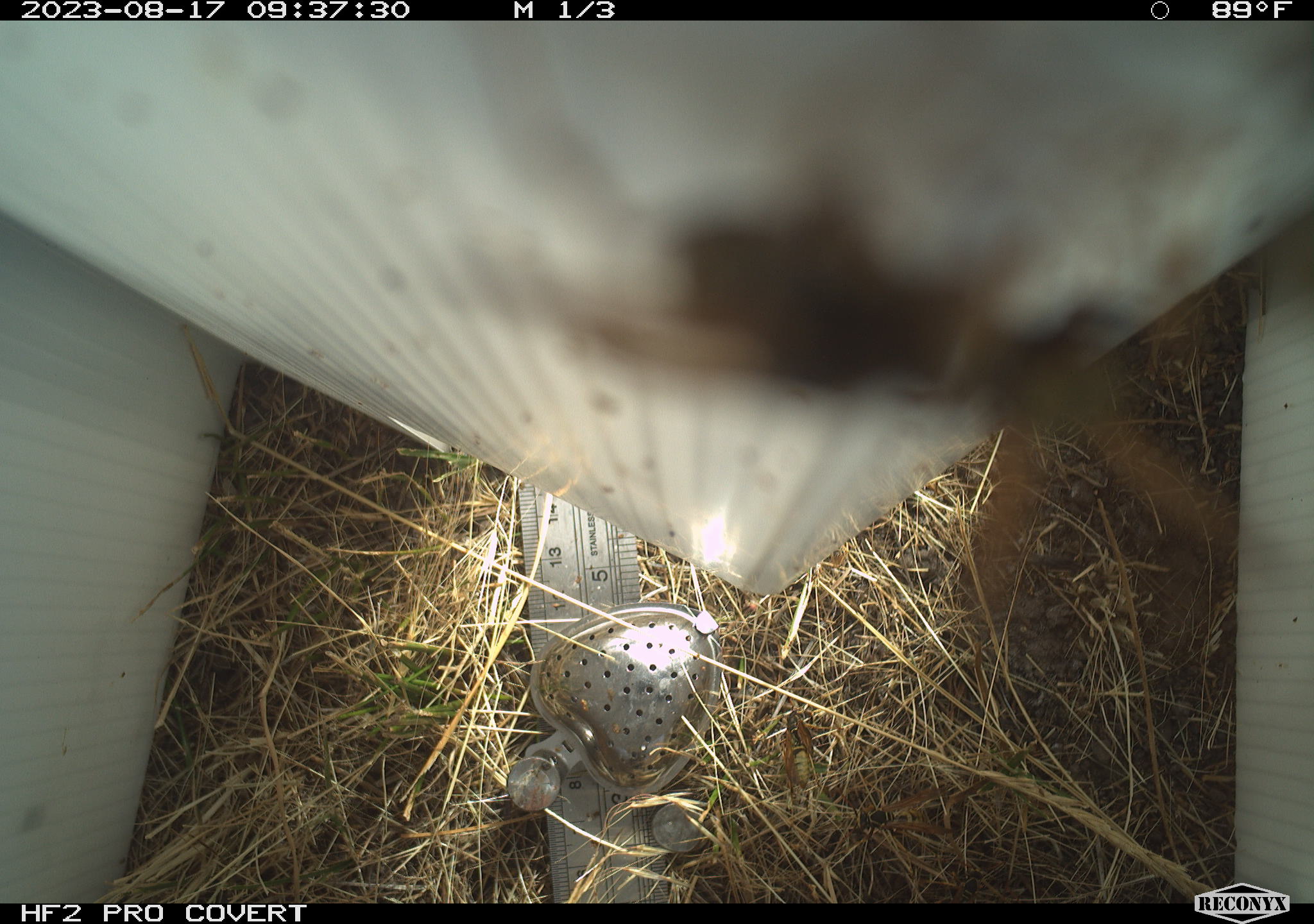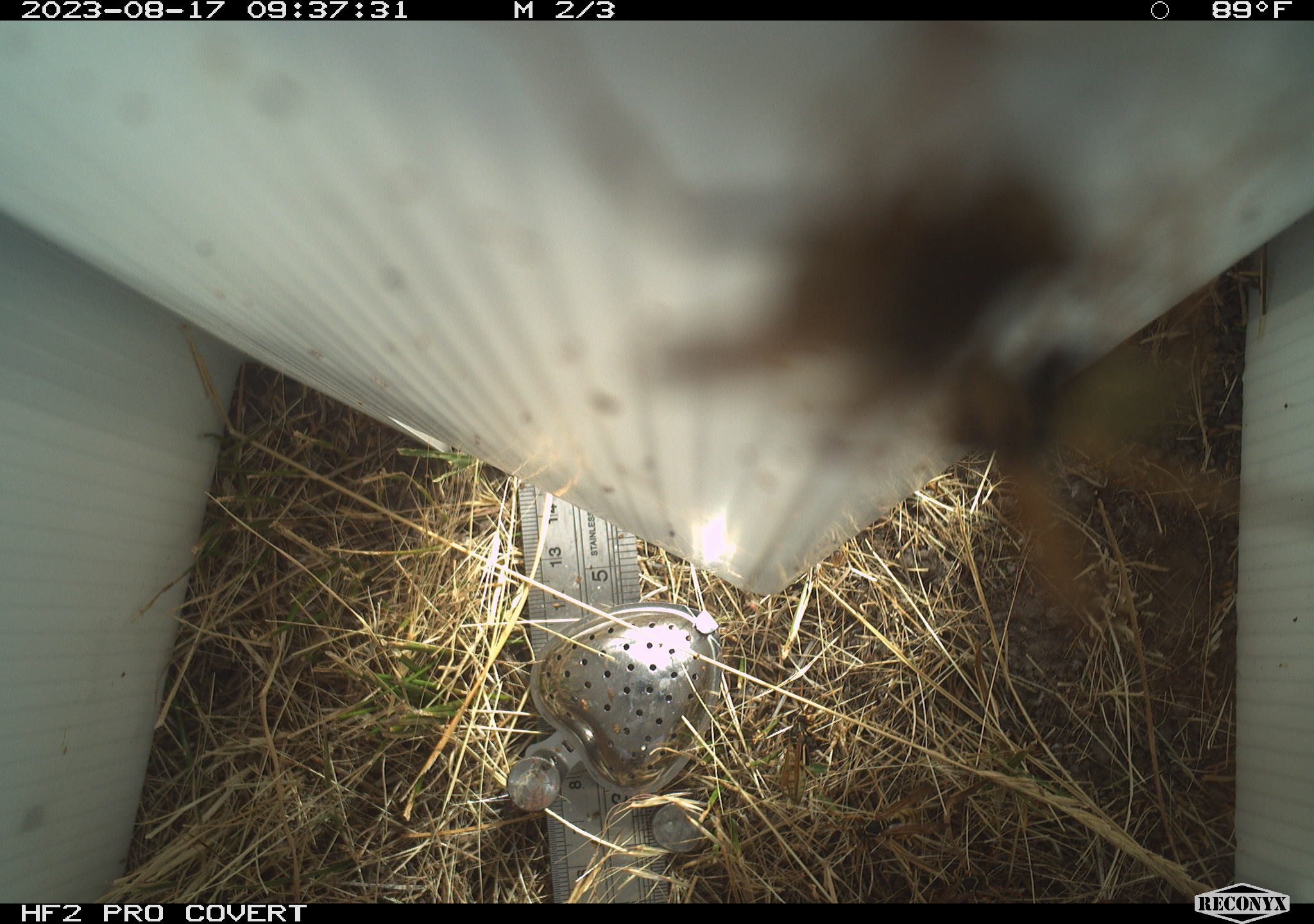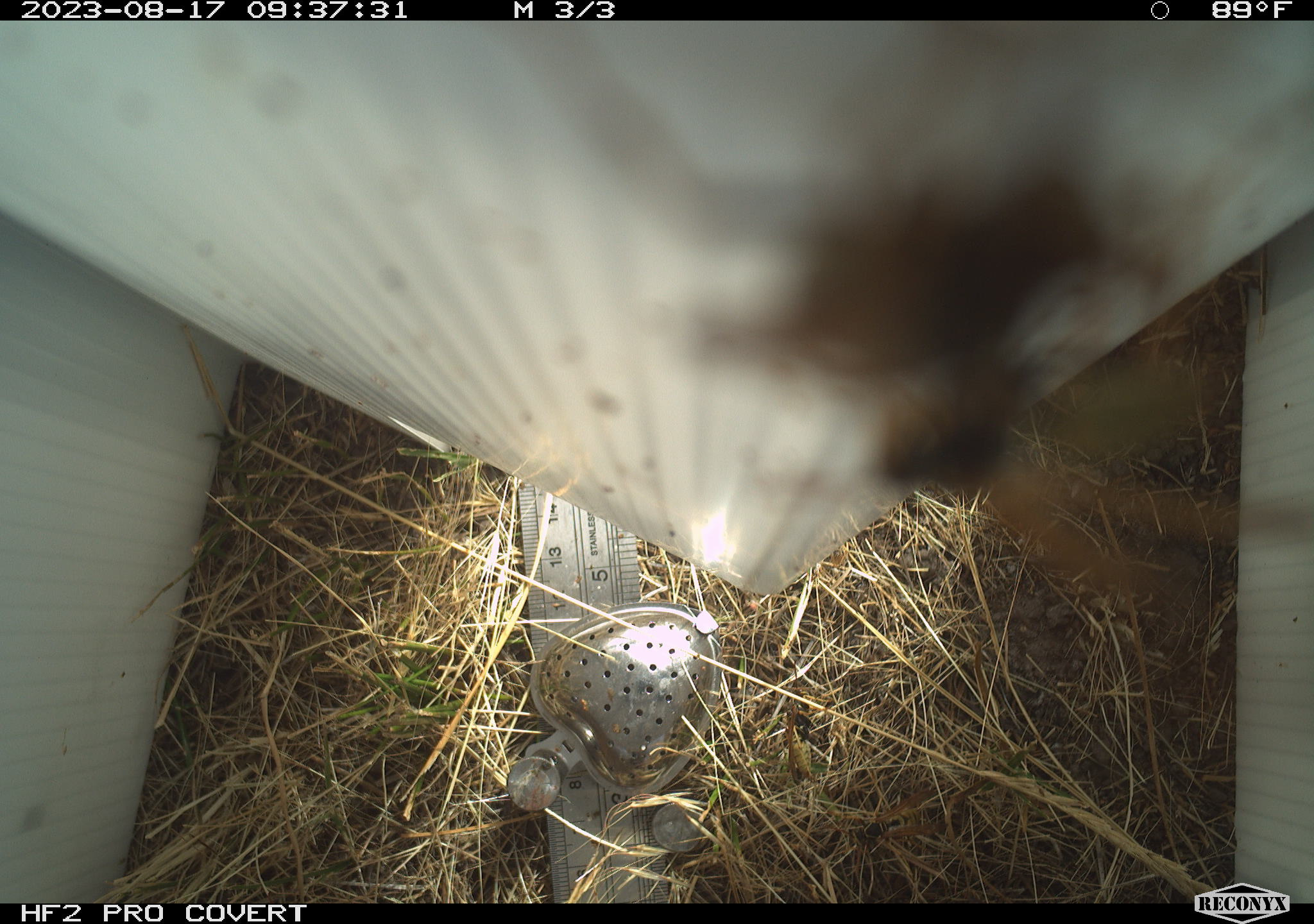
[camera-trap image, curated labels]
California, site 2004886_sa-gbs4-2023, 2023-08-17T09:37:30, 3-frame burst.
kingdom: Animalia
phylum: Arthropoda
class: Insecta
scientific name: Insecta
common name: insect